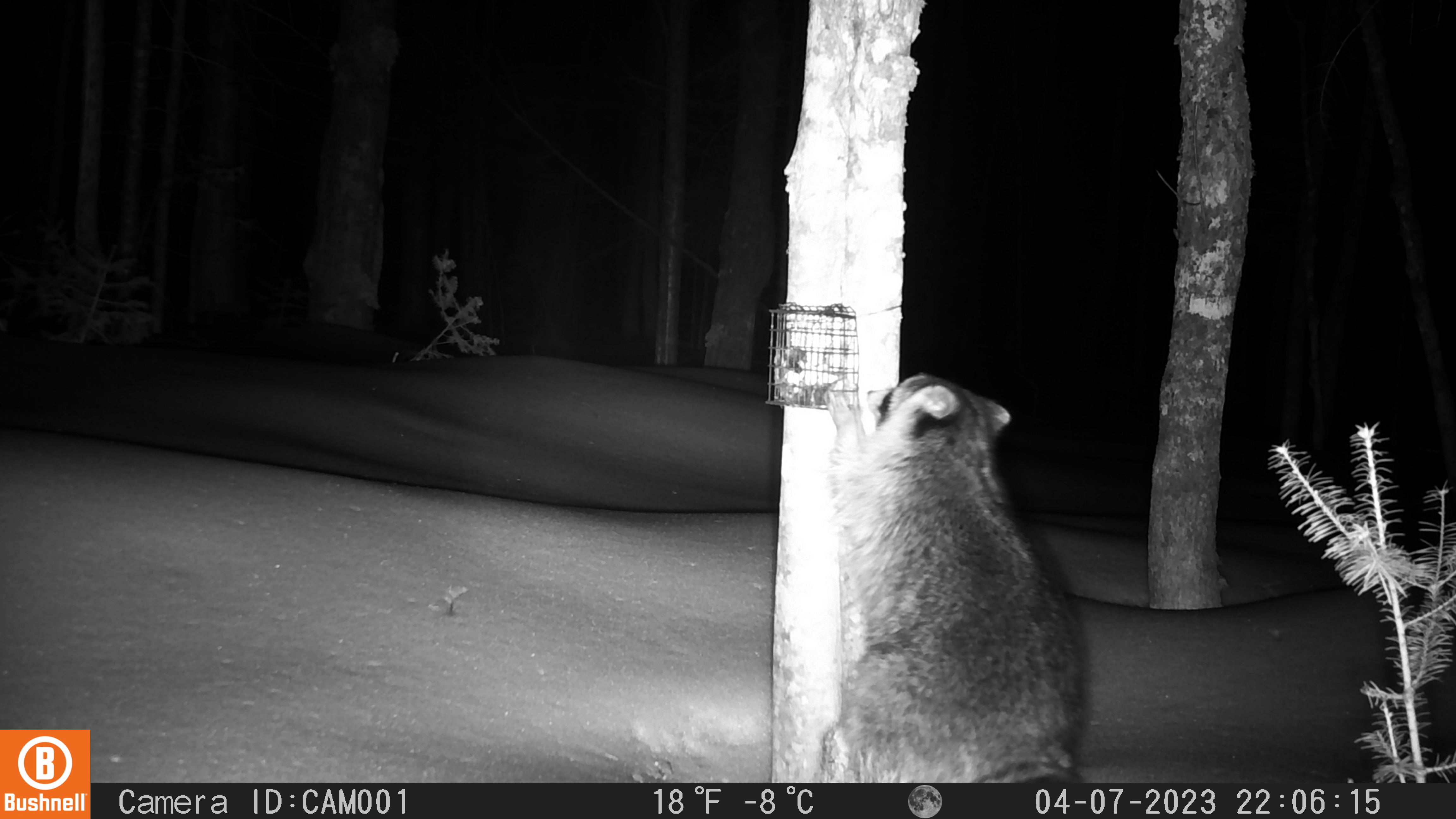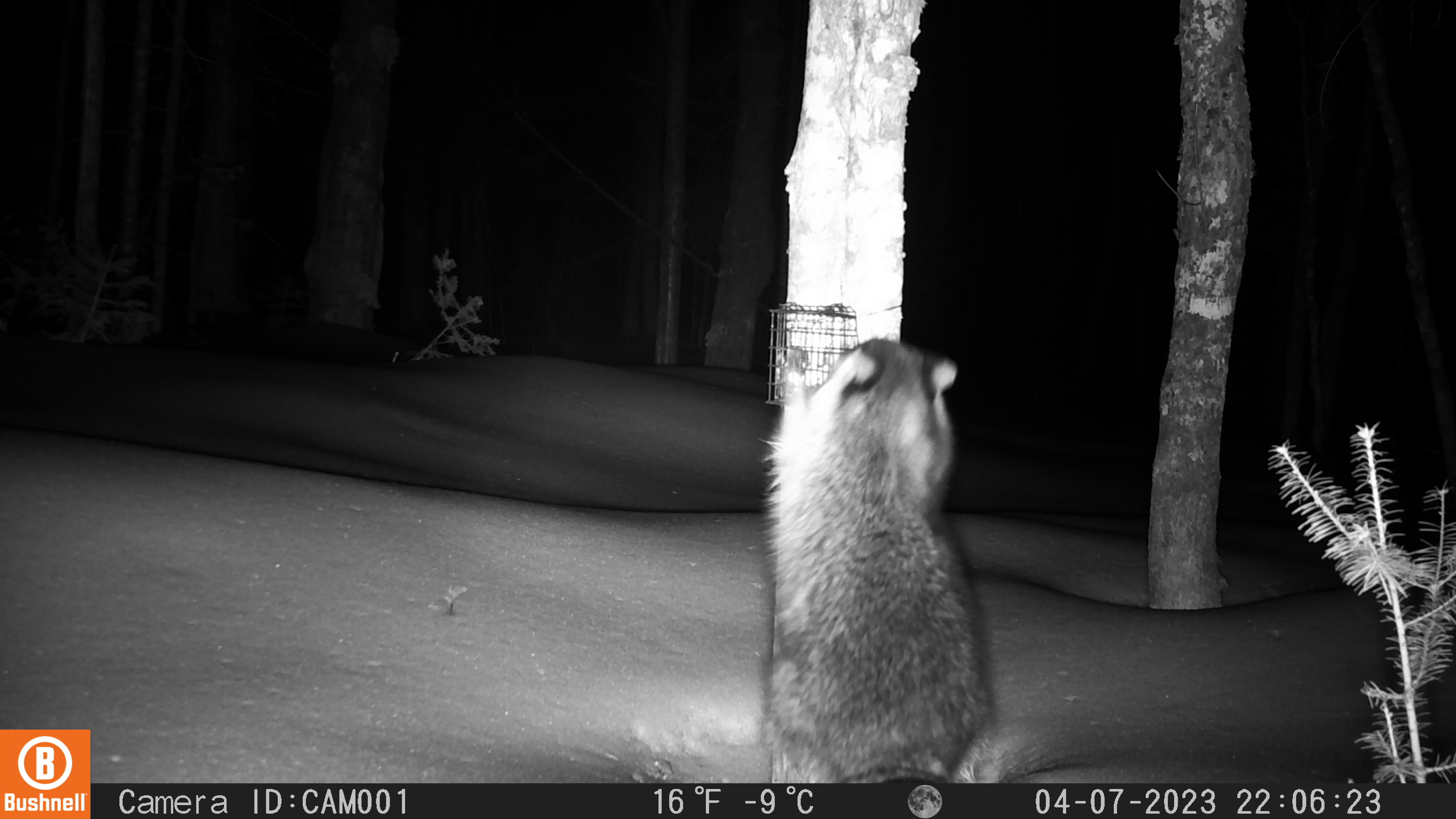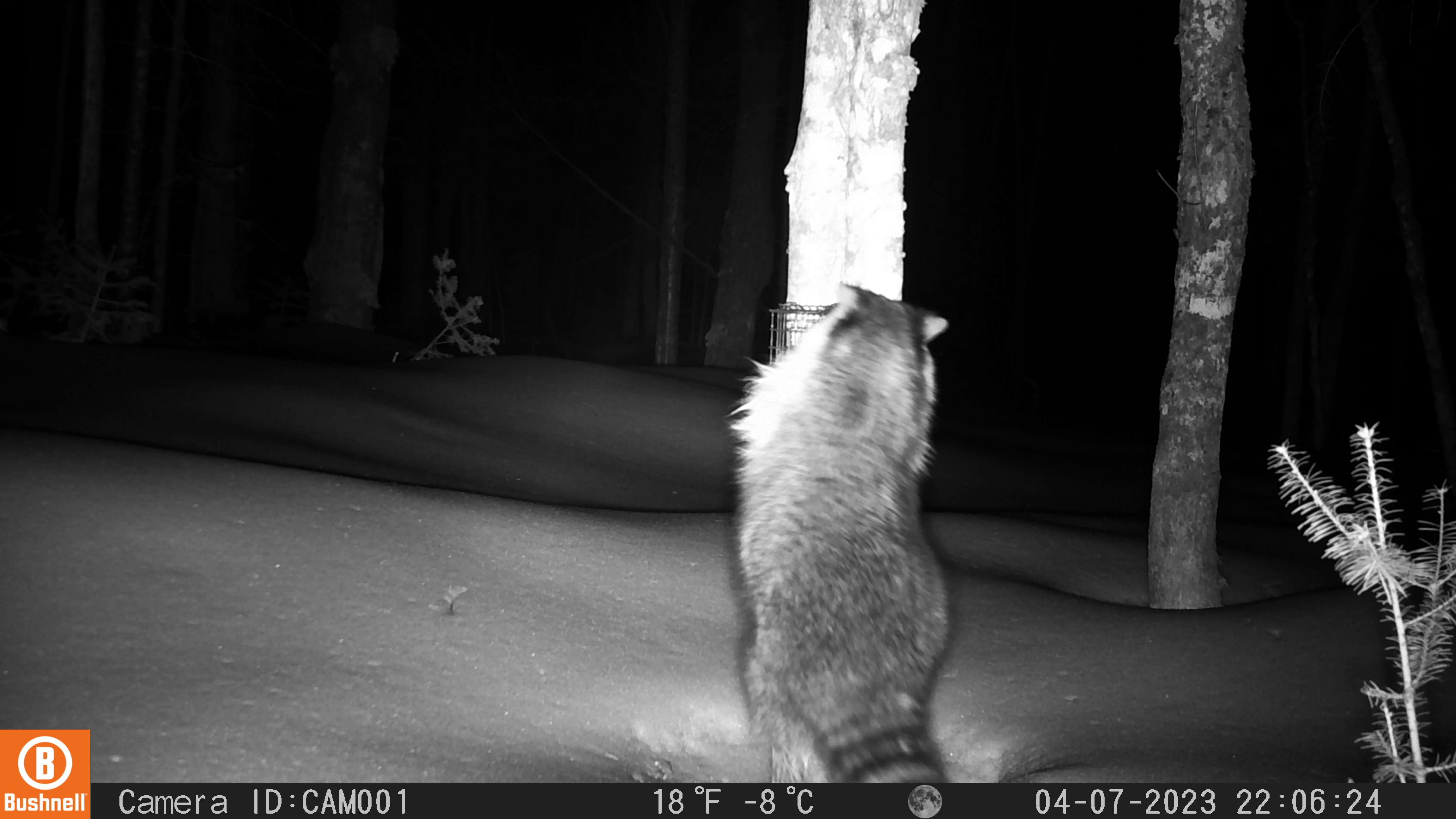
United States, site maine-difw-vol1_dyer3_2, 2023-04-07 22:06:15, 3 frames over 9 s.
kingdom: Animalia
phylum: Chordata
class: Mammalia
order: Carnivora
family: Procyonidae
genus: Procyon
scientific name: Procyon lotor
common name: raccoon